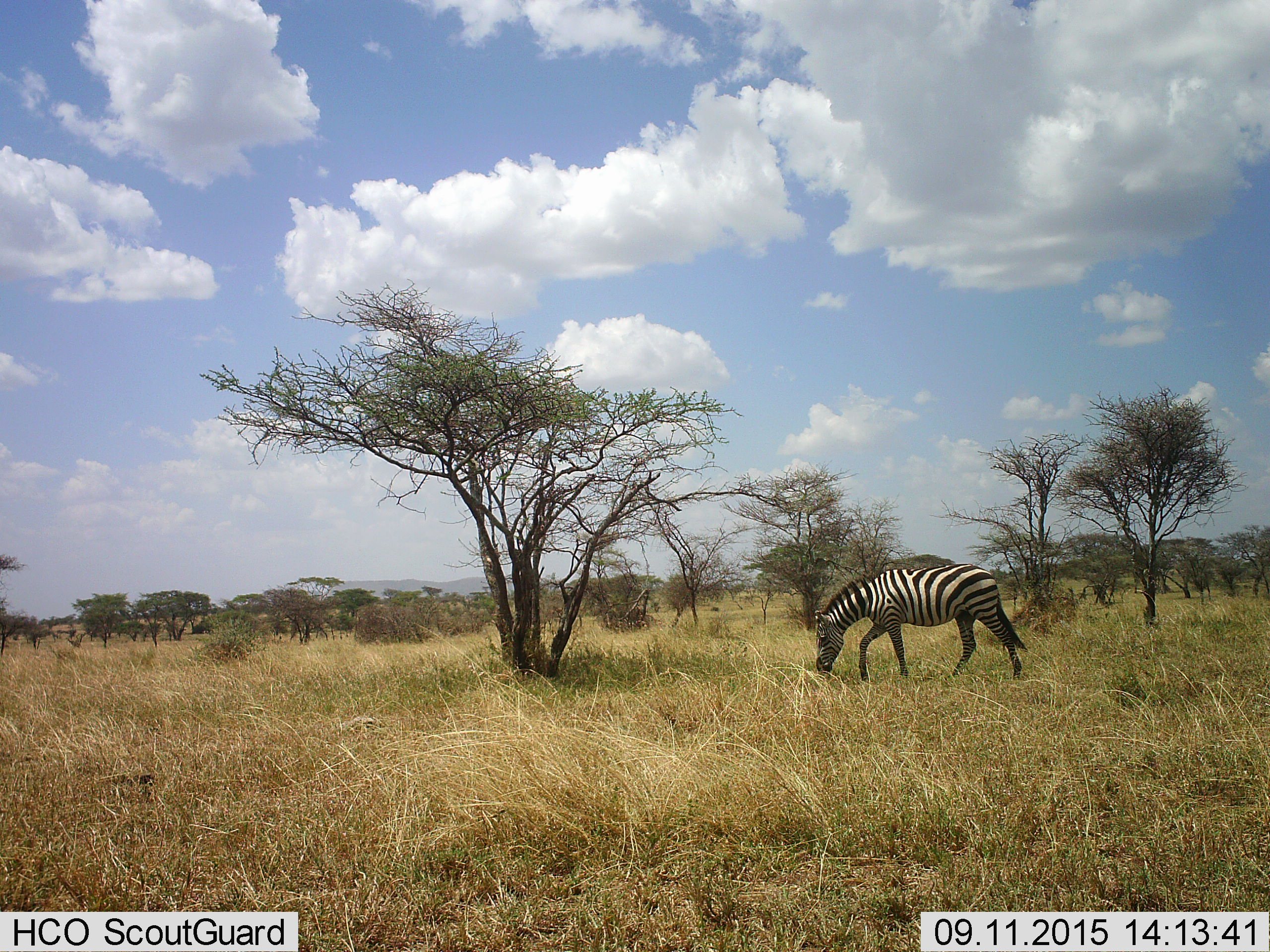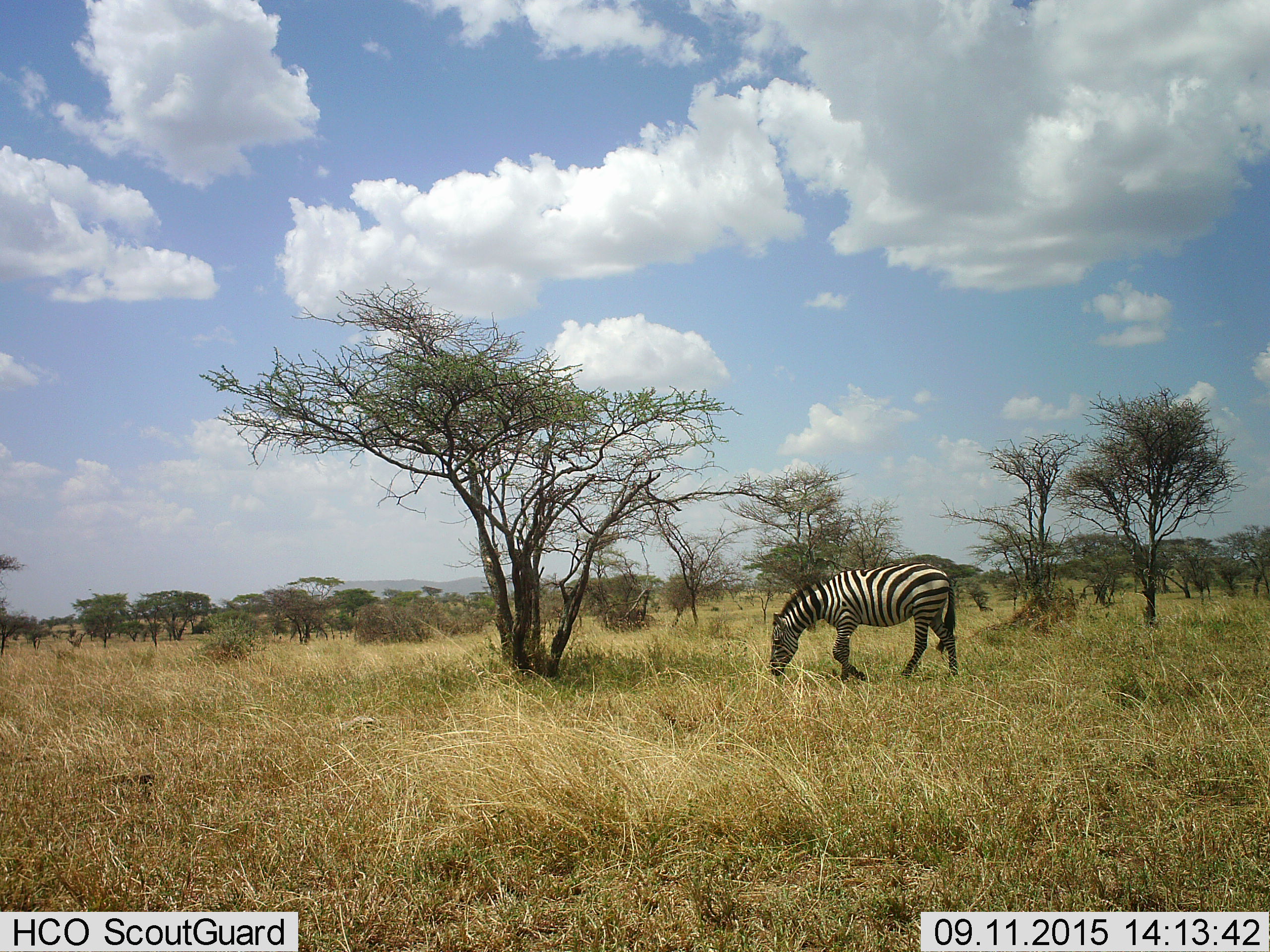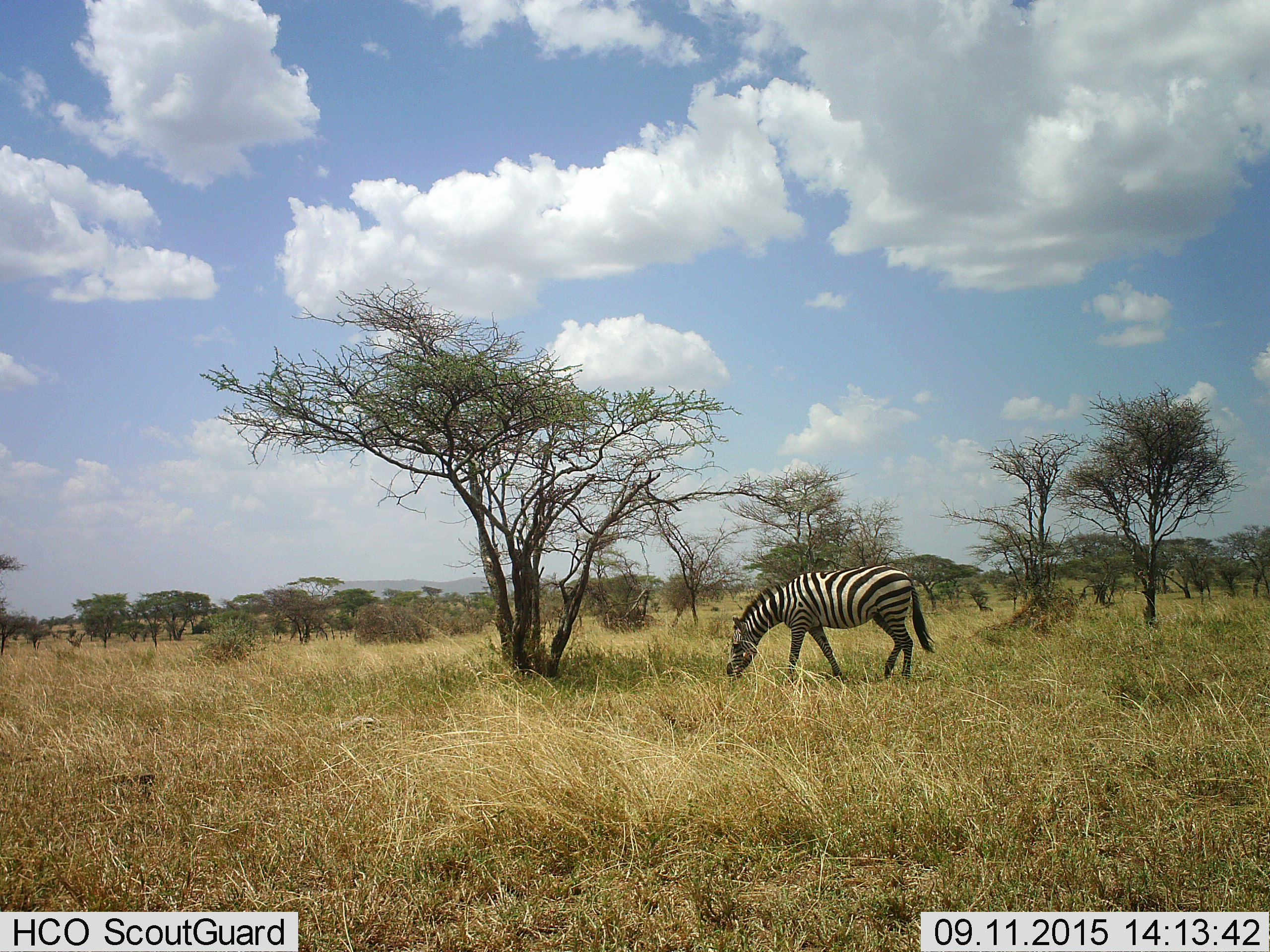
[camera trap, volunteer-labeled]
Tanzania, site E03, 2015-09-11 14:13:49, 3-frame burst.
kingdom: Animalia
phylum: Chordata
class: Mammalia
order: Perissodactyla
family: Equidae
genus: Equus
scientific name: Equus quagga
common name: plains zebra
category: zebra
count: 1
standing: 22%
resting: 0%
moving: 56%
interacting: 0%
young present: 0%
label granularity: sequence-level